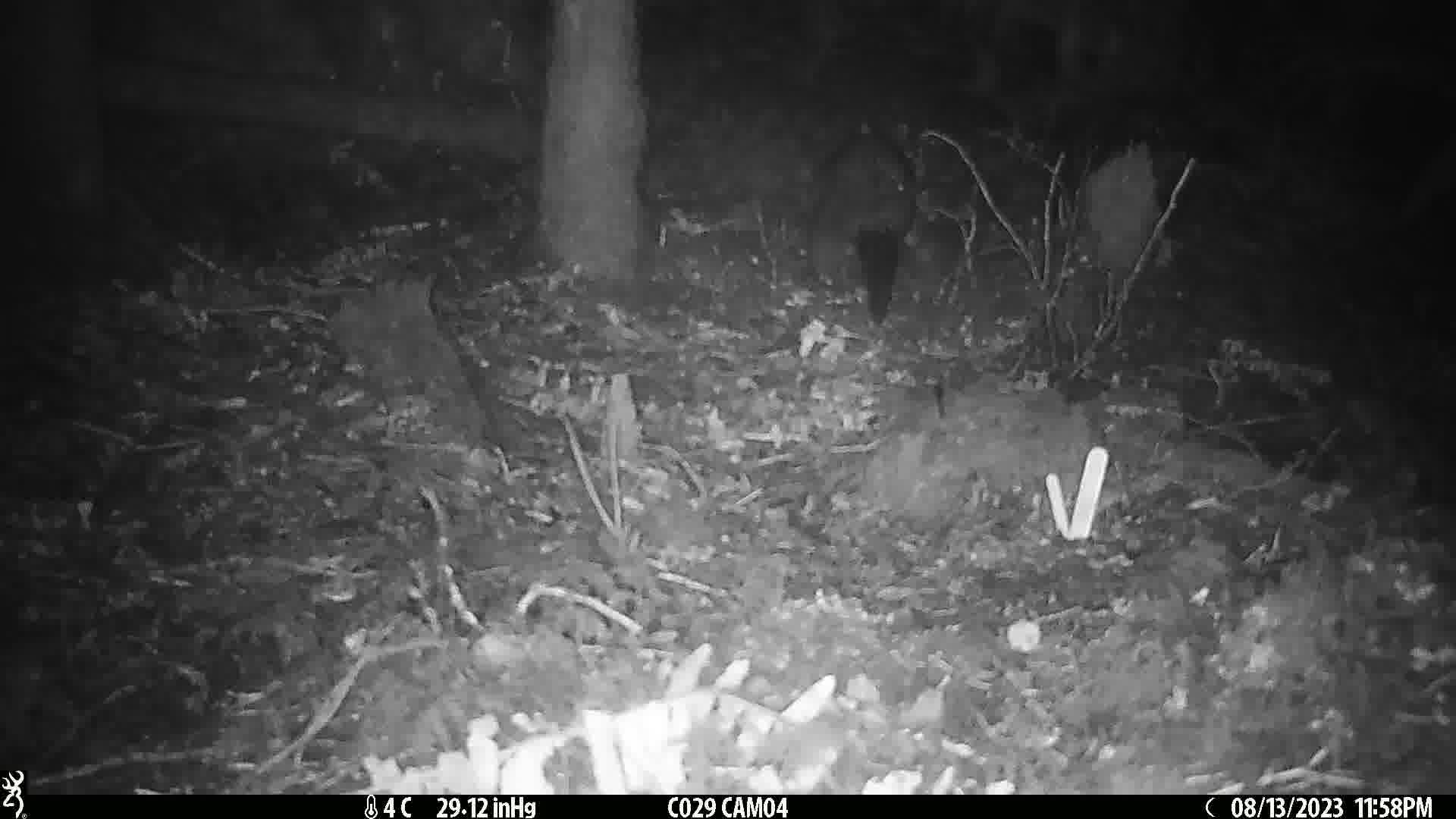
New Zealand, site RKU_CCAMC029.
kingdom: Animalia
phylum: Chordata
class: Mammalia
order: Diprotodontia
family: Phalangeridae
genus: Trichosurus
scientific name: Trichosurus vulpecula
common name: common brushtail possum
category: possum